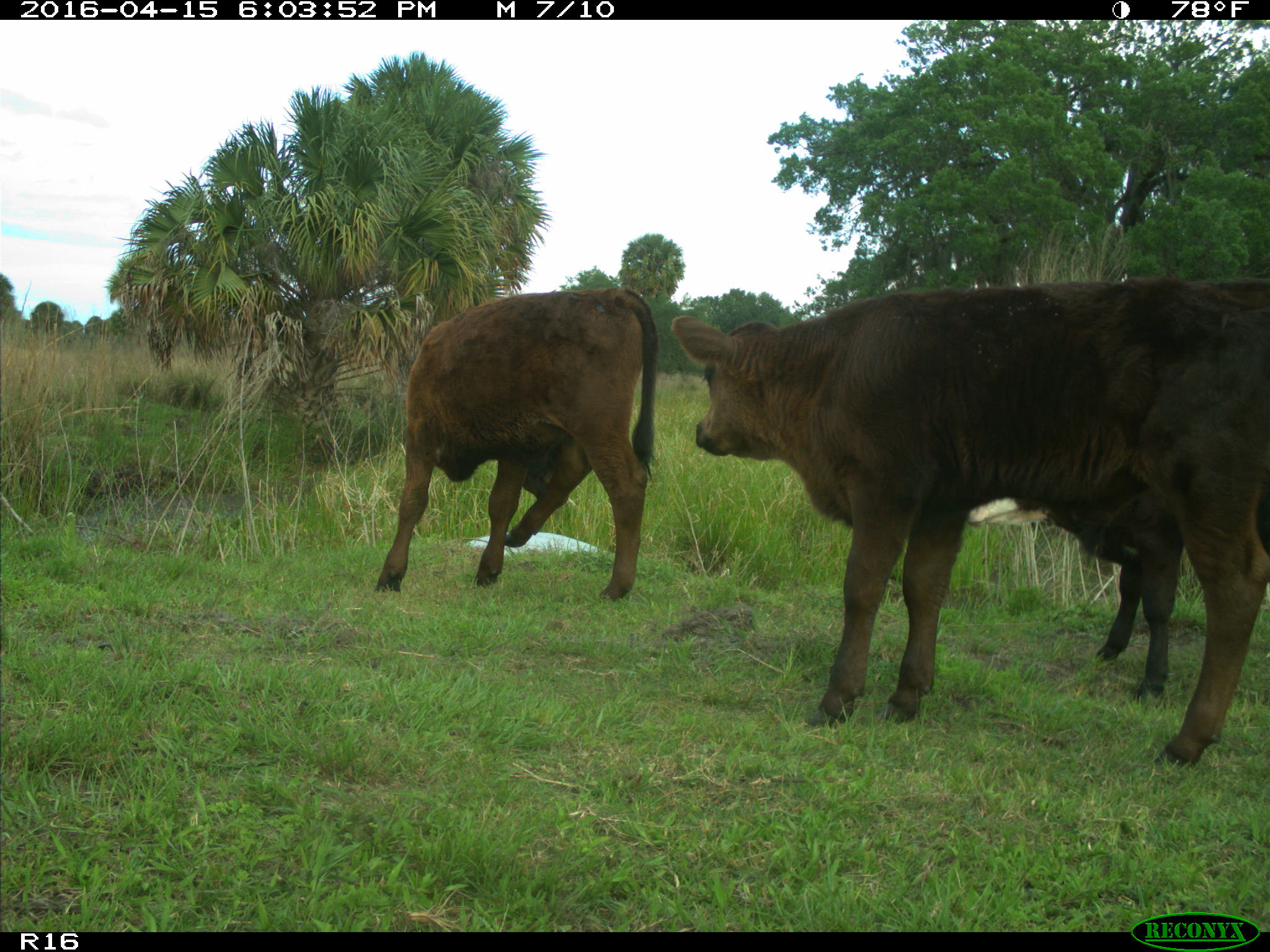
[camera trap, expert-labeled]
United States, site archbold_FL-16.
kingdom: Animalia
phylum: Chordata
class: Mammalia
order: Artiodactyla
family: Bovidae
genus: Bos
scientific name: Bos taurus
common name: domestic cow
Bos taurus (domestic cow).